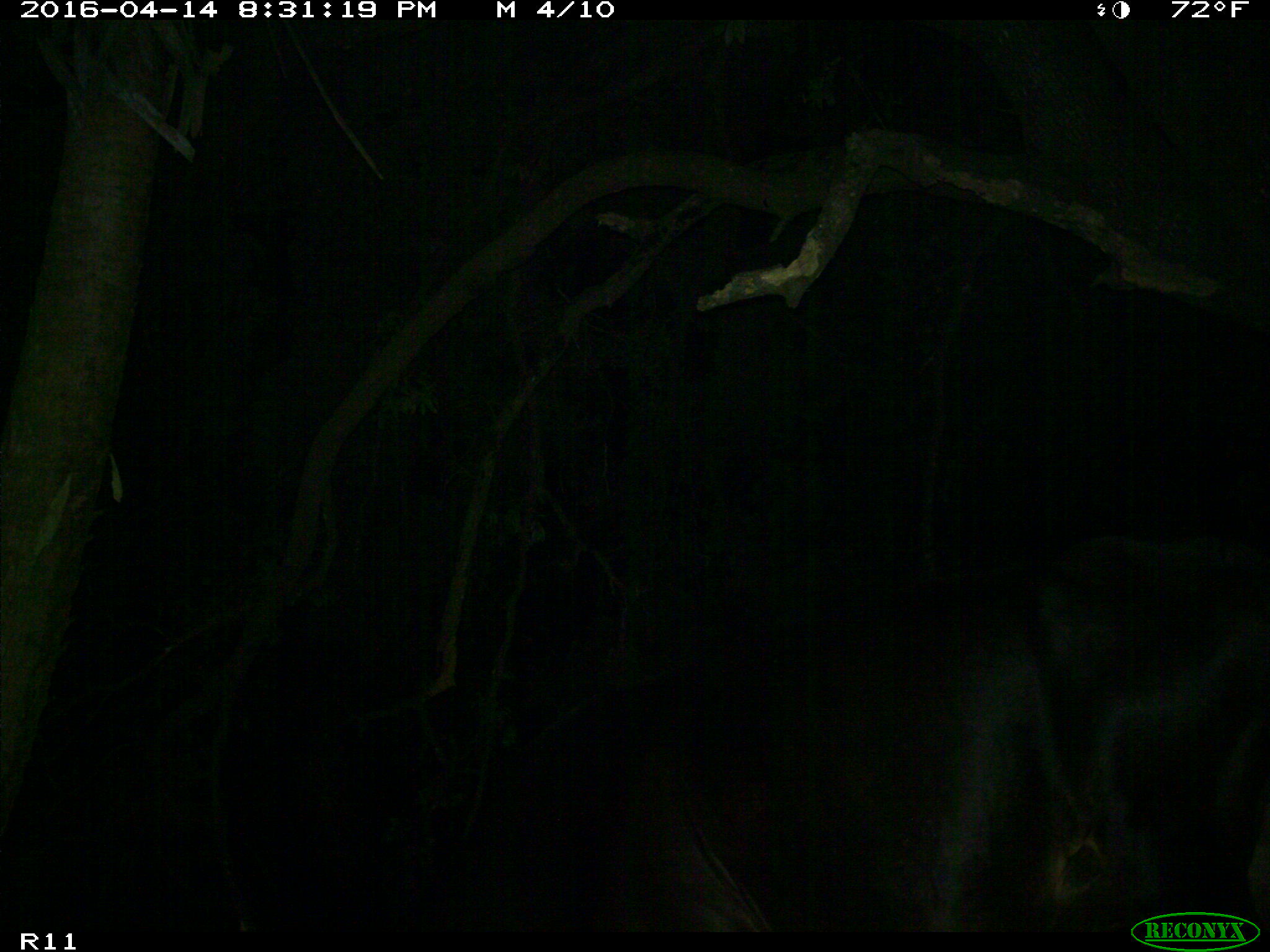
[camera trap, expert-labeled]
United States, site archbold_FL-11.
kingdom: Animalia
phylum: Chordata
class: Mammalia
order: Artiodactyla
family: Bovidae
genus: Bos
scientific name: Bos taurus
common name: domestic cow